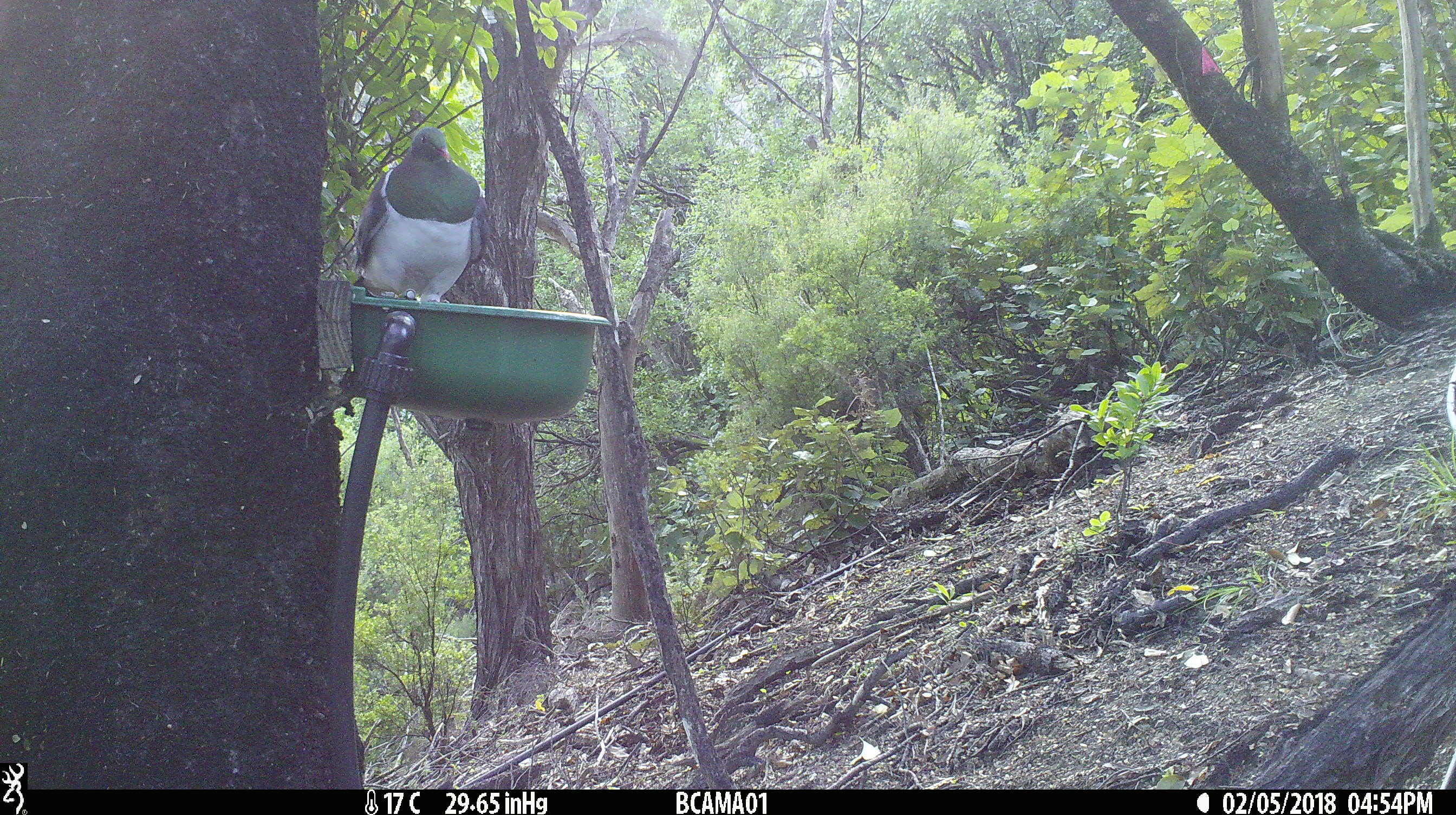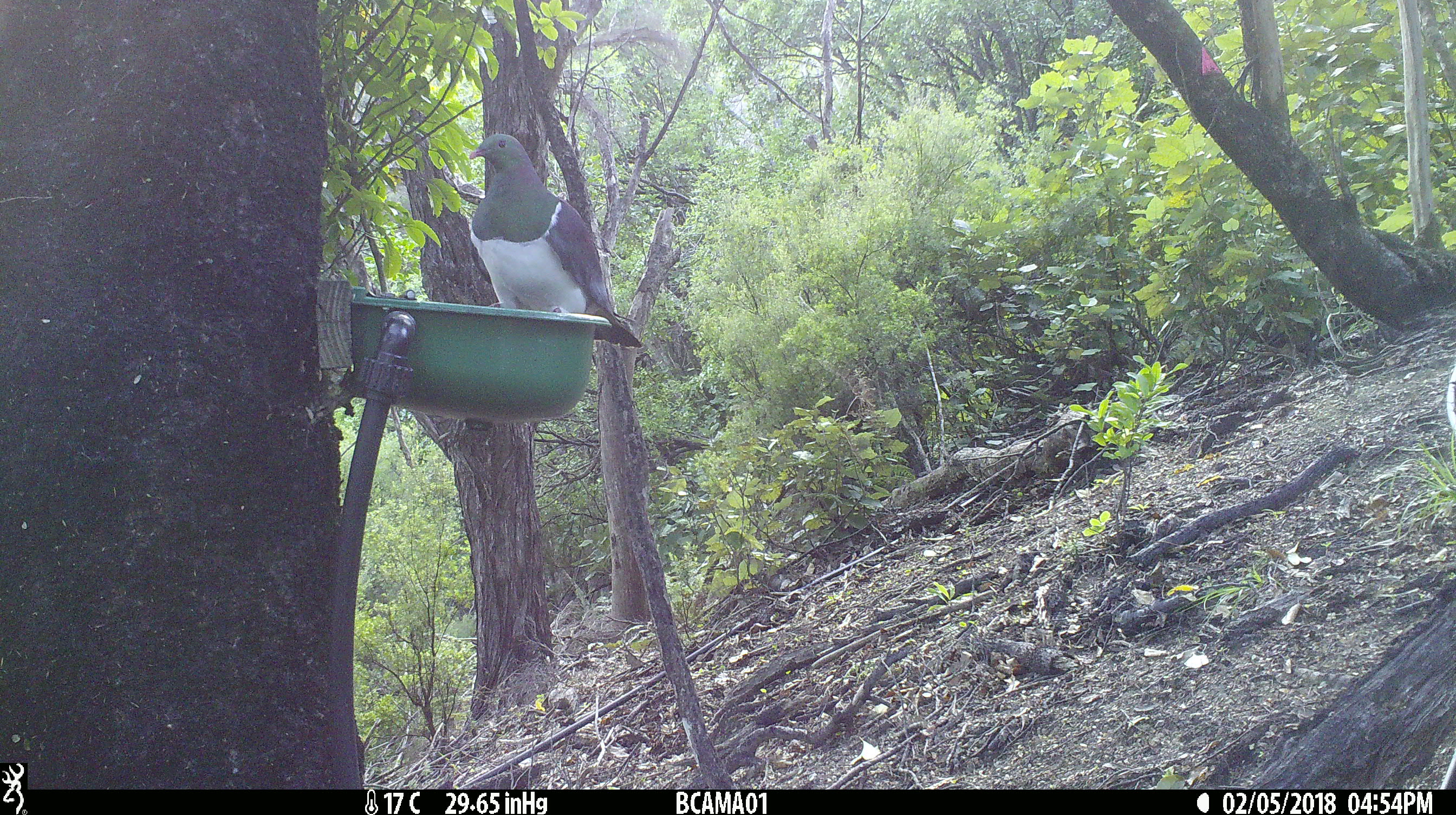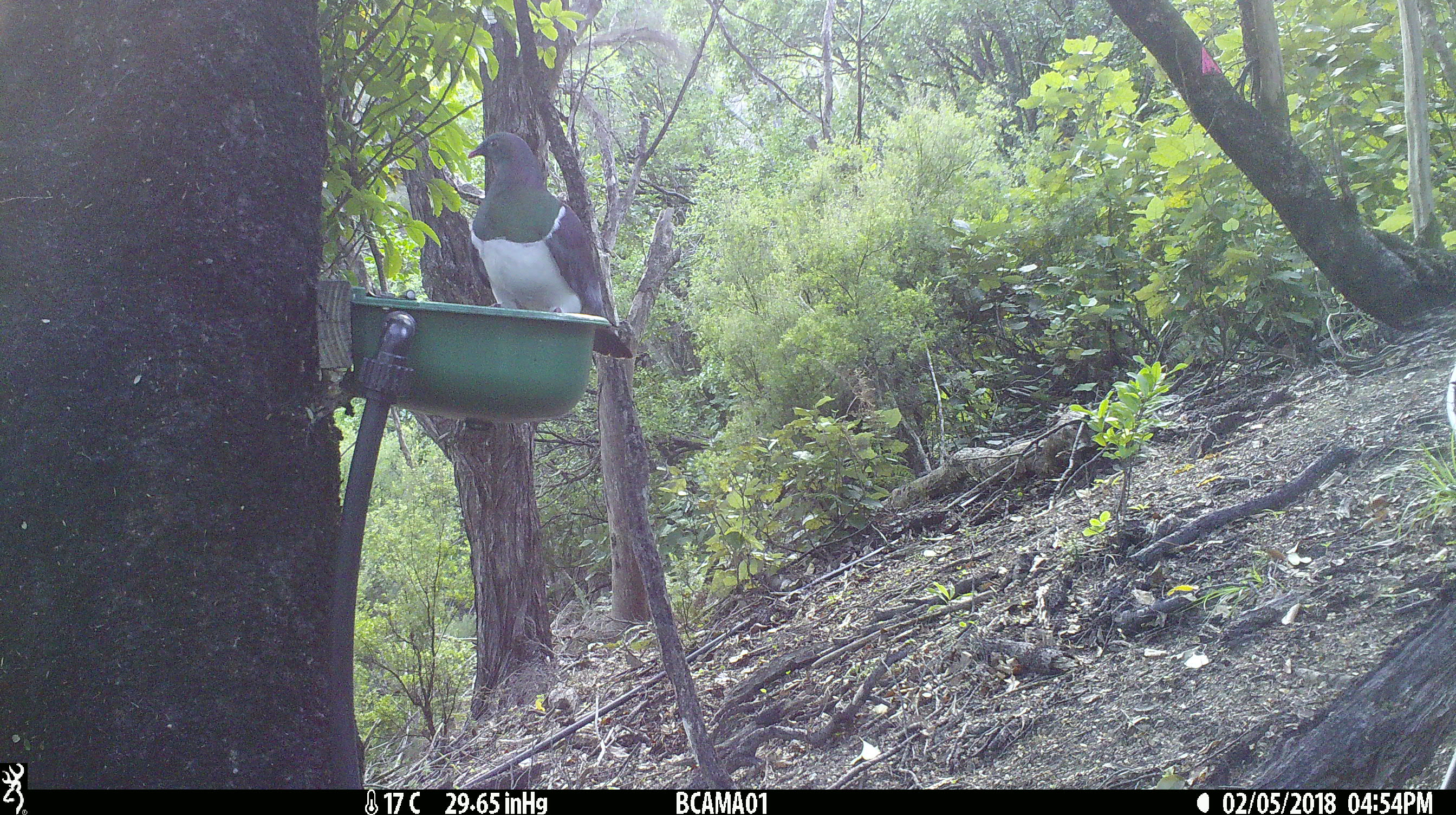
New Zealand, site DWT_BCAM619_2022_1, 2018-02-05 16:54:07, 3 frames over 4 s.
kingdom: Animalia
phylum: Chordata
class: Aves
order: Columbiformes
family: Columbidae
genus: Hemiphaga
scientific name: Hemiphaga novaeseelandiae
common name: new zealand pigeon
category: kereru